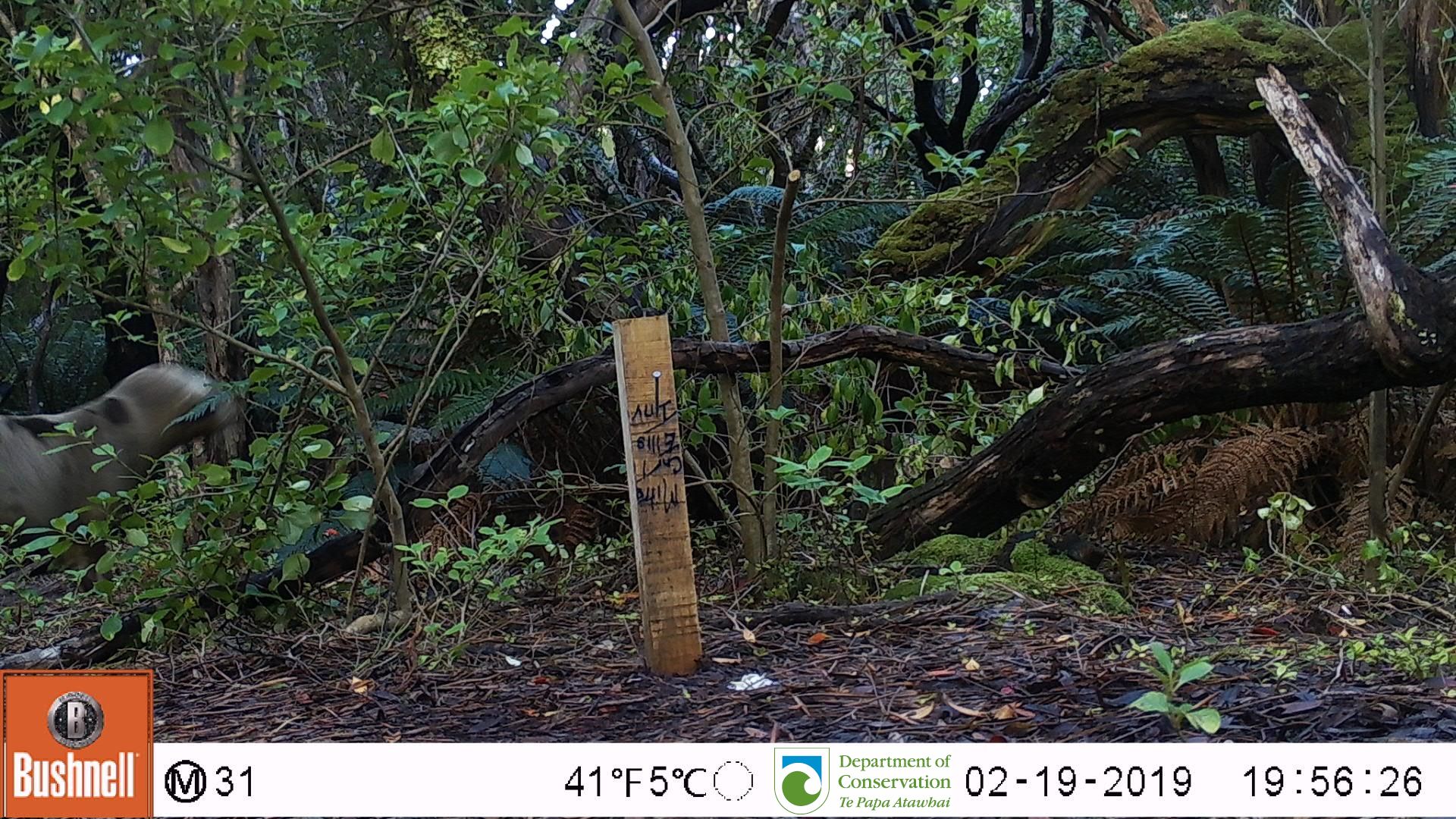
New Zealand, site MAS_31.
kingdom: Animalia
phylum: Chordata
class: Mammalia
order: Carnivora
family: Otariidae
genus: Phocarctos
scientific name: Phocarctos hookeri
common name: new zealand sea lion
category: sealion